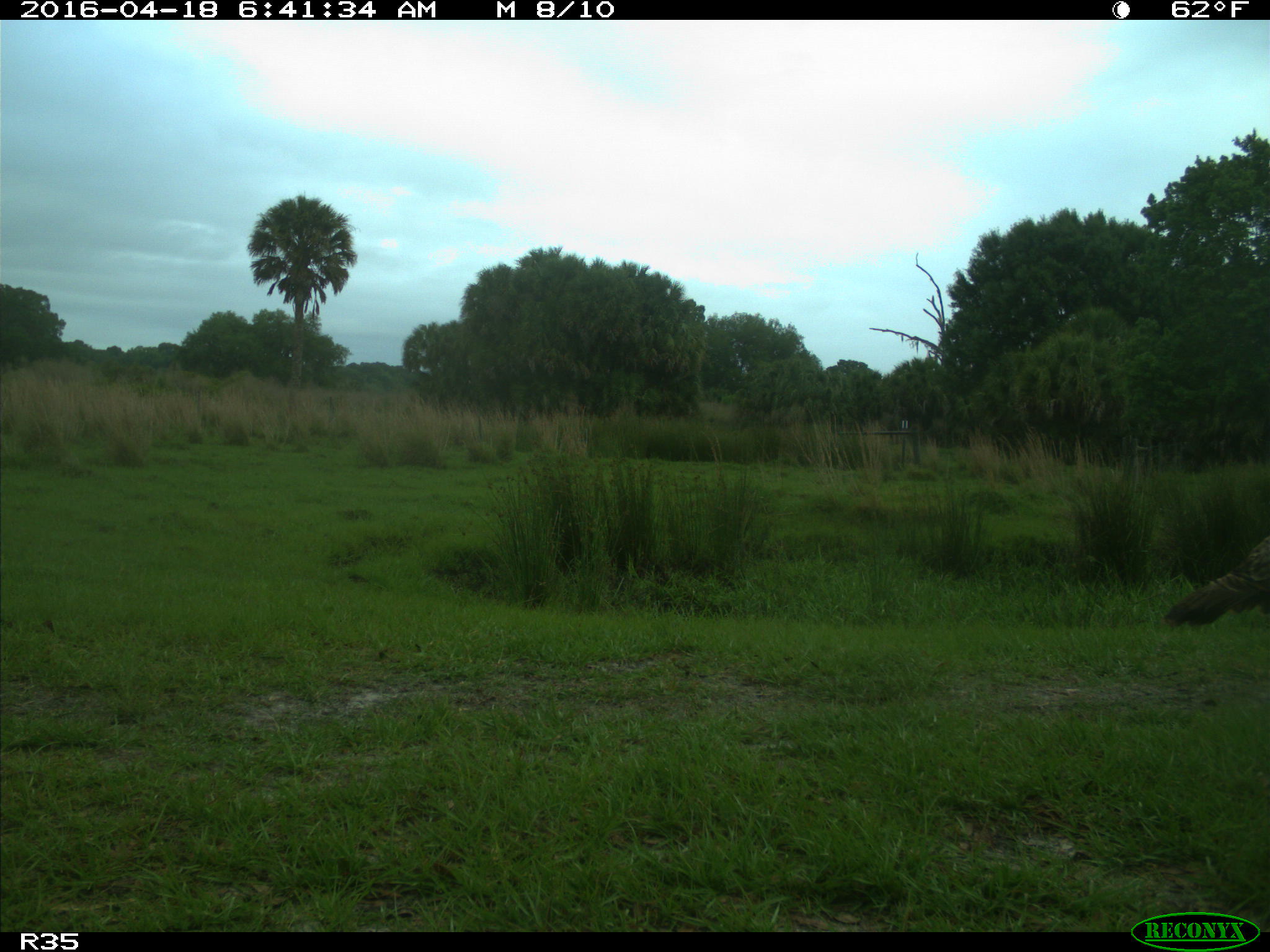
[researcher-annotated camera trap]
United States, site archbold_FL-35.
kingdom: Animalia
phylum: Chordata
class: Aves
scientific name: Aves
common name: birds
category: unidentified bird